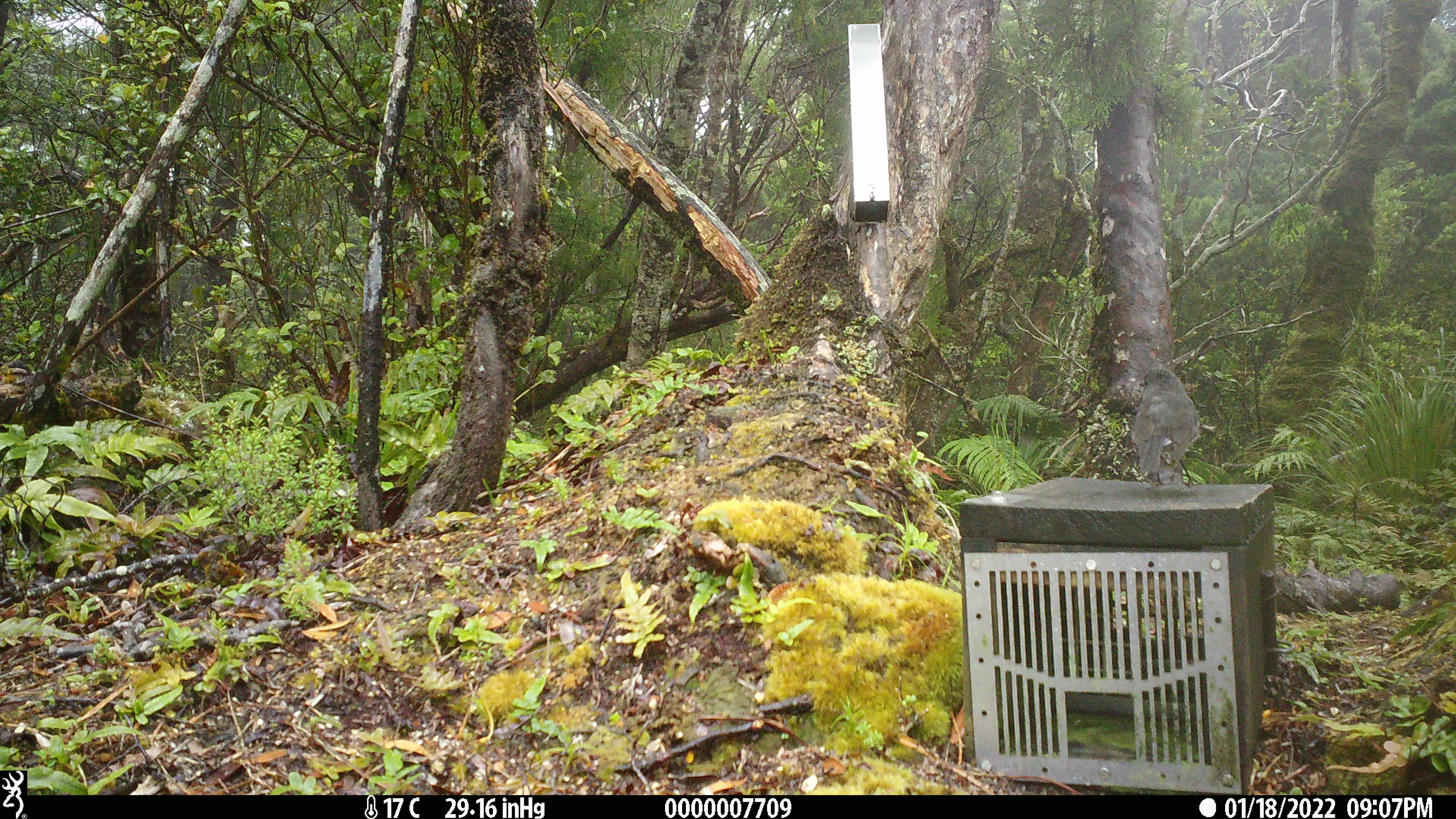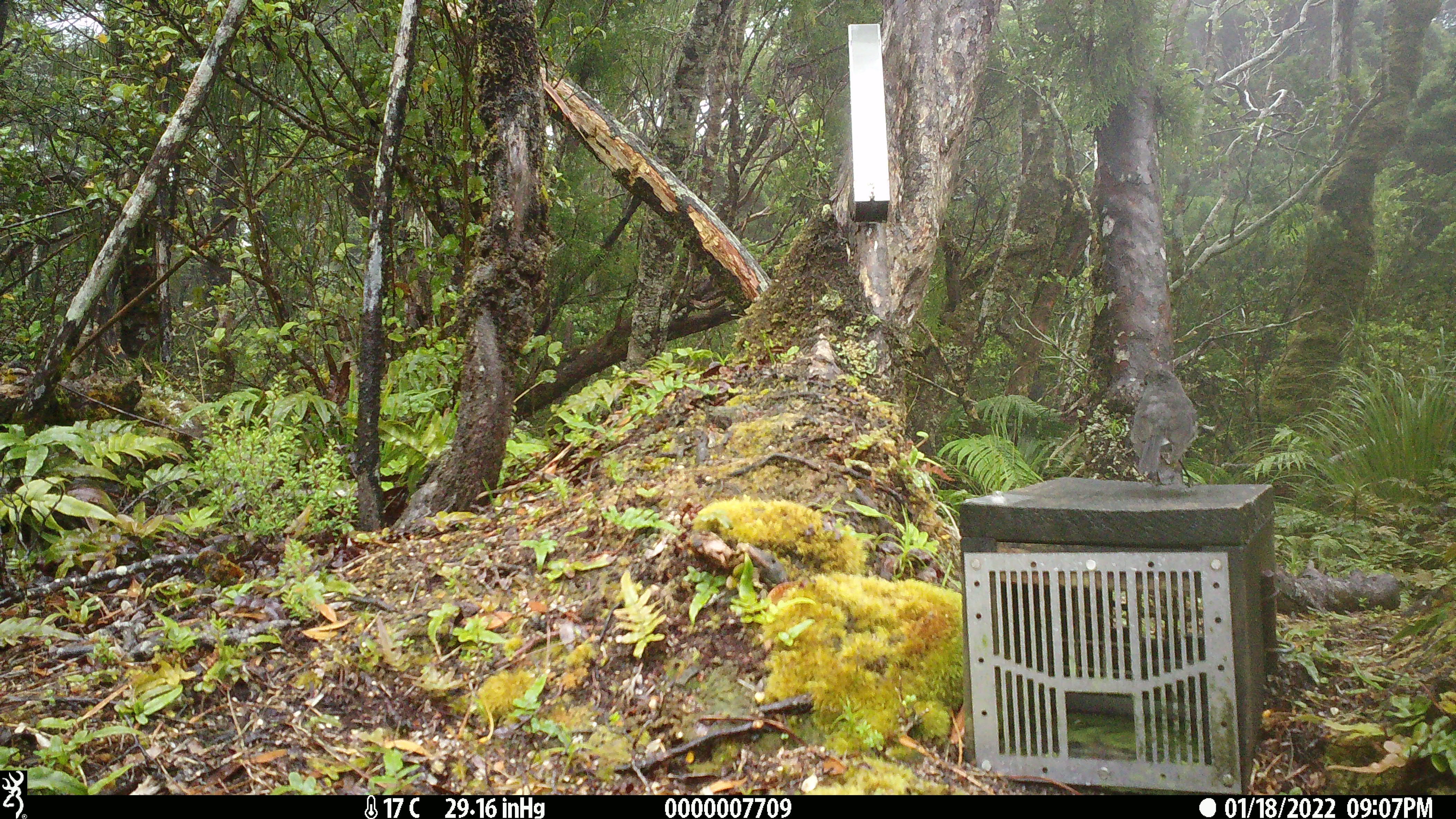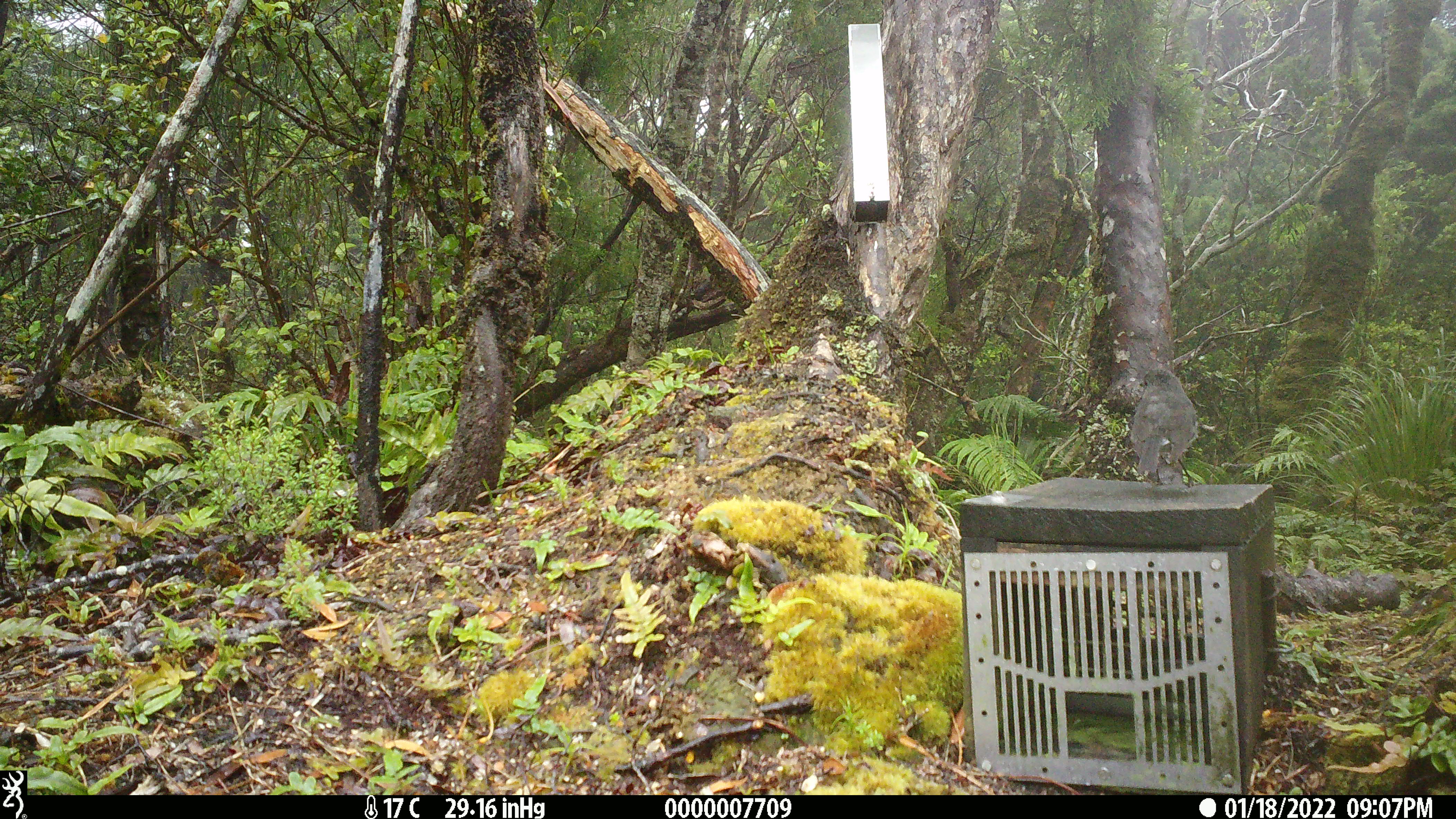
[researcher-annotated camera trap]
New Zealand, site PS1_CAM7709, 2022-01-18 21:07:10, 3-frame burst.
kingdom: Animalia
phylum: Chordata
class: Aves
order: Passeriformes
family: Petroicidae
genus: Petroica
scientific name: Petroica australis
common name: new zealand robin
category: robin